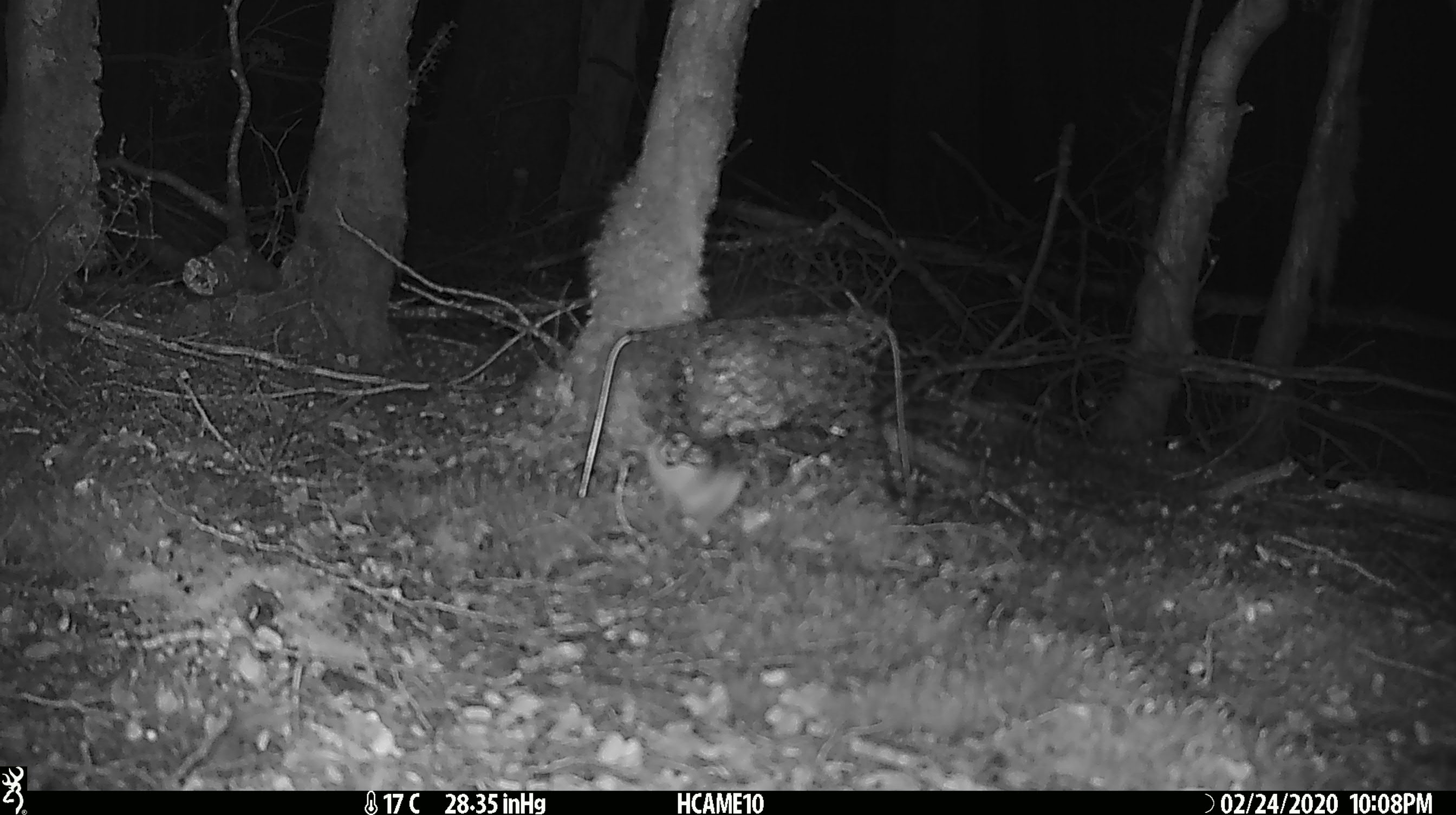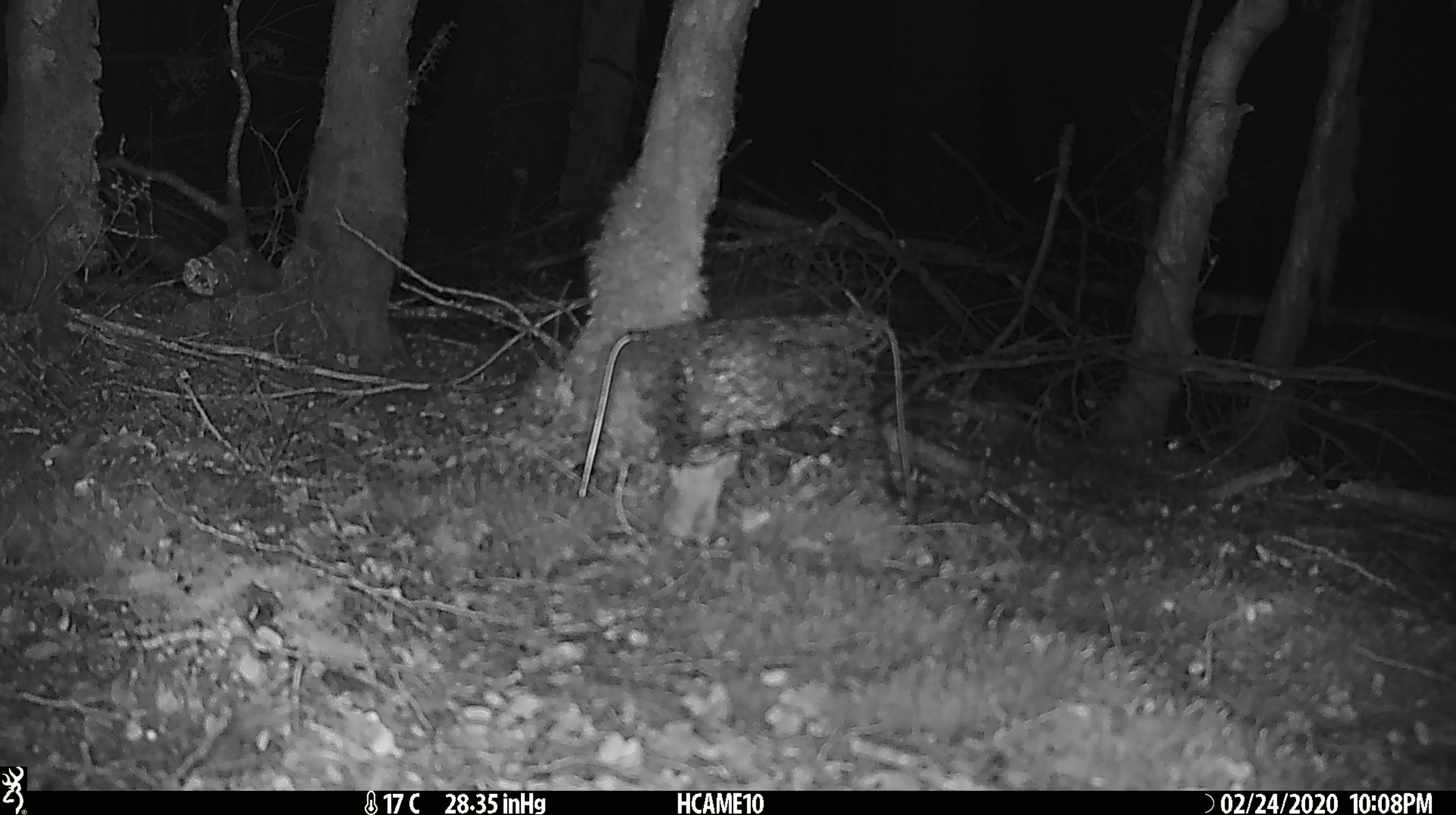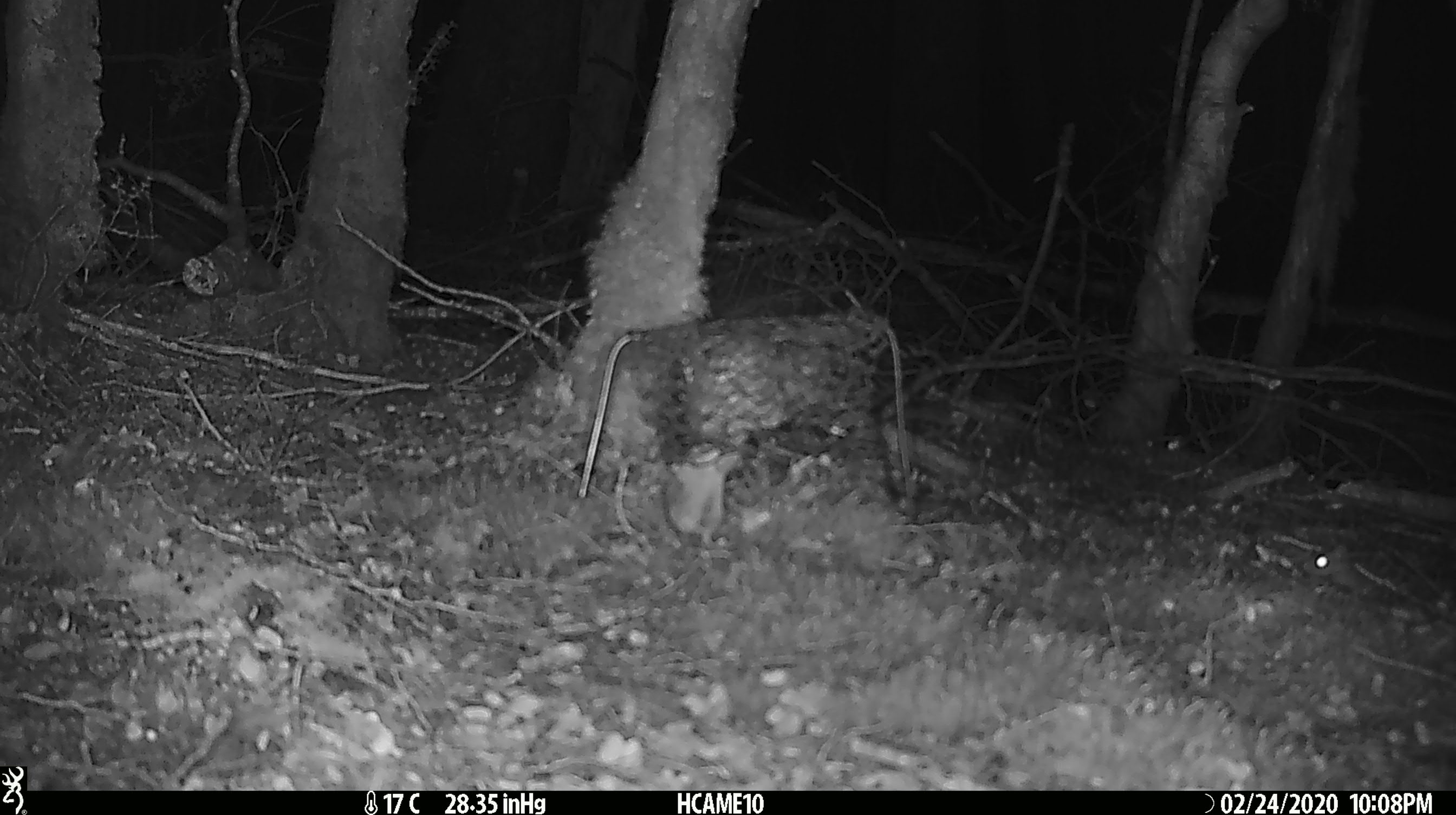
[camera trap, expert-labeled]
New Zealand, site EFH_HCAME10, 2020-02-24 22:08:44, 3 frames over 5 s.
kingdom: Animalia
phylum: Chordata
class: Mammalia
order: Rodentia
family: Muridae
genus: Mus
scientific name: Mus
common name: mouse